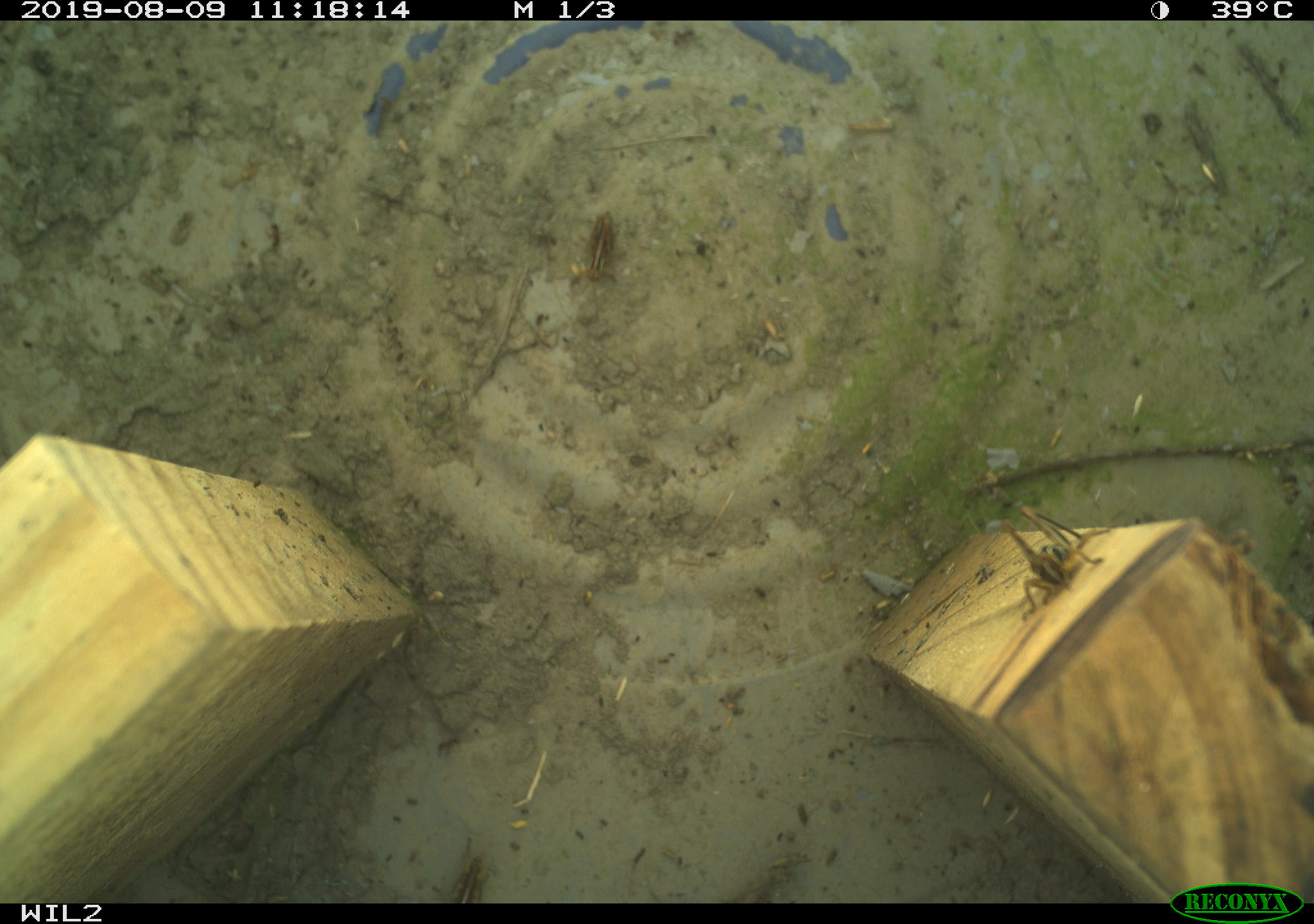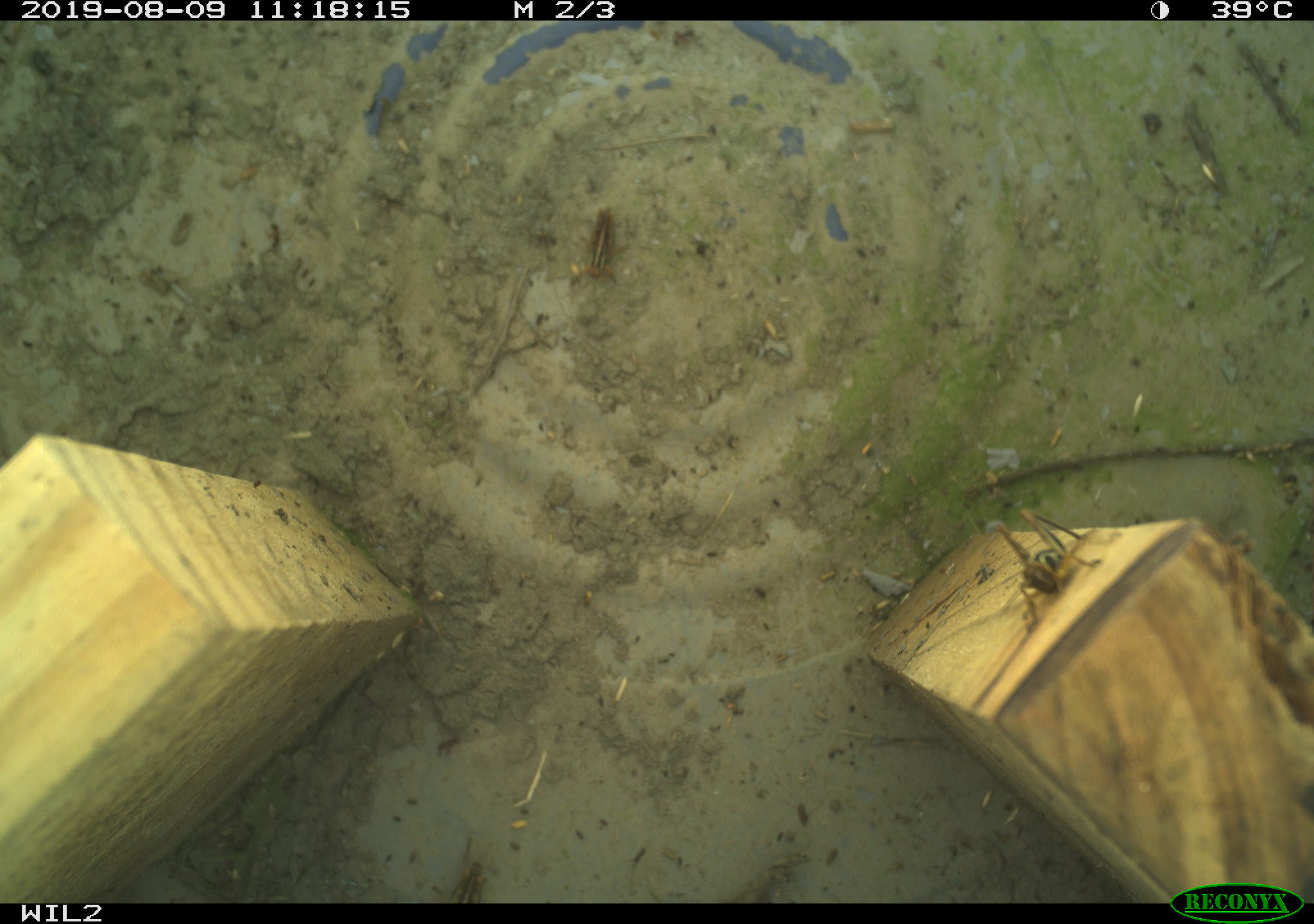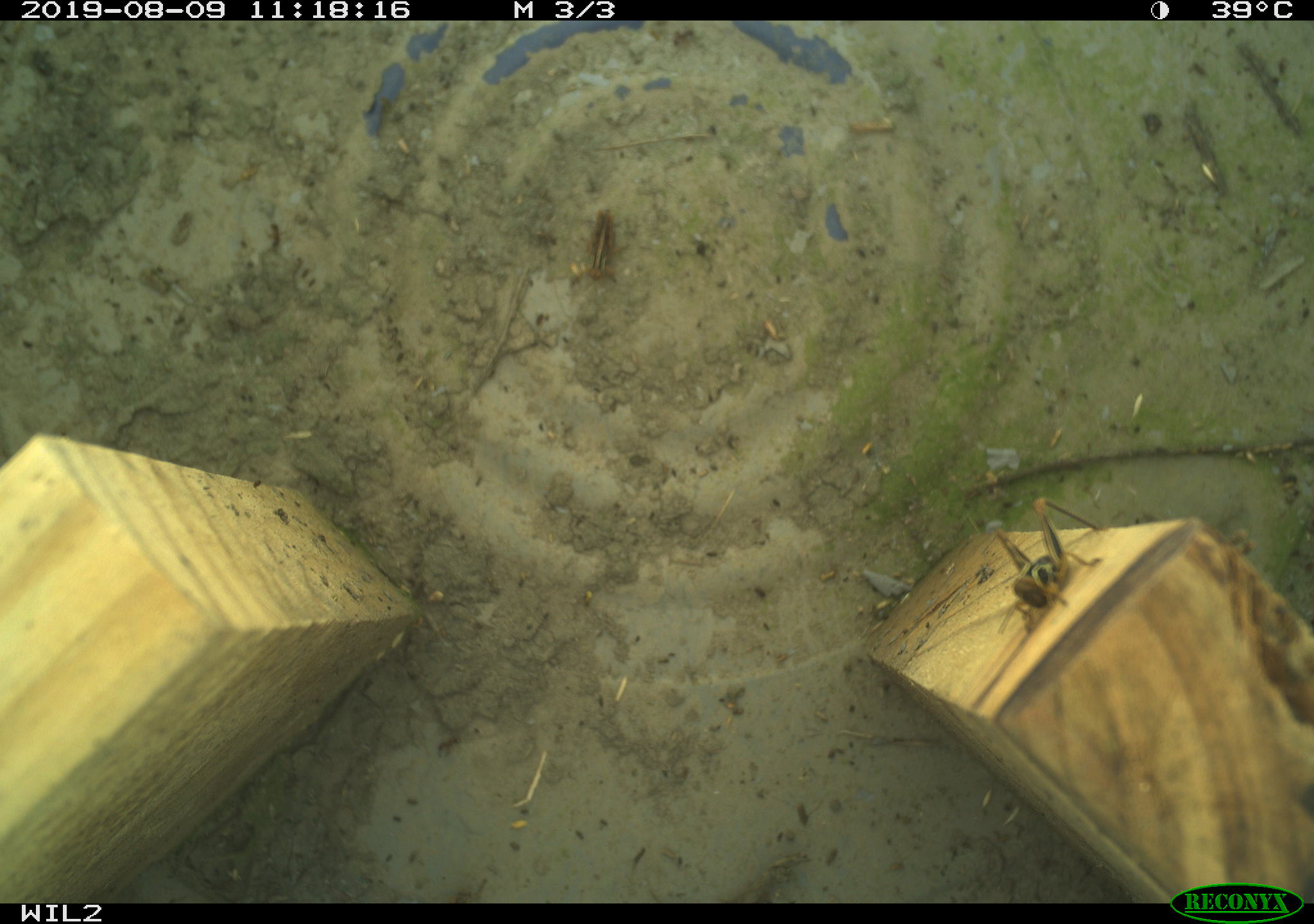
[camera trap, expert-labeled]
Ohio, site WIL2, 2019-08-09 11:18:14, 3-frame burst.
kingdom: Animalia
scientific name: Animalia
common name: animal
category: invertebrate